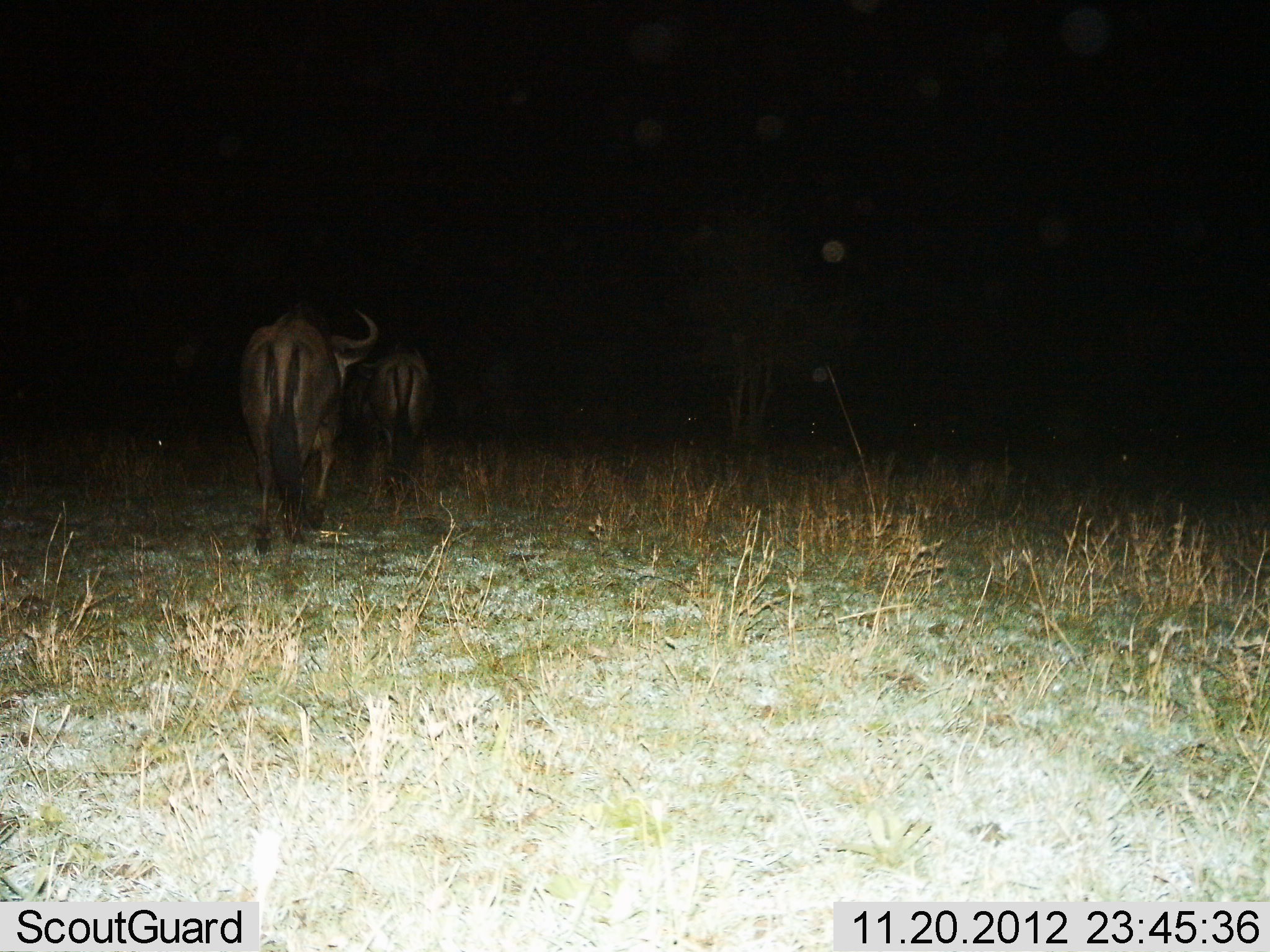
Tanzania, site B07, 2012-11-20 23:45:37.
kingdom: Animalia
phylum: Chordata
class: Mammalia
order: Artiodactyla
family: Bovidae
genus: Connochaetes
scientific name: Connochaetes taurinus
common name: blue wildebeest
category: wildebeest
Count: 2.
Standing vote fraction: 0%.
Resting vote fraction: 0%.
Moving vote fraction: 100%.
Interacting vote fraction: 0%.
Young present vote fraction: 0%.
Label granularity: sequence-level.